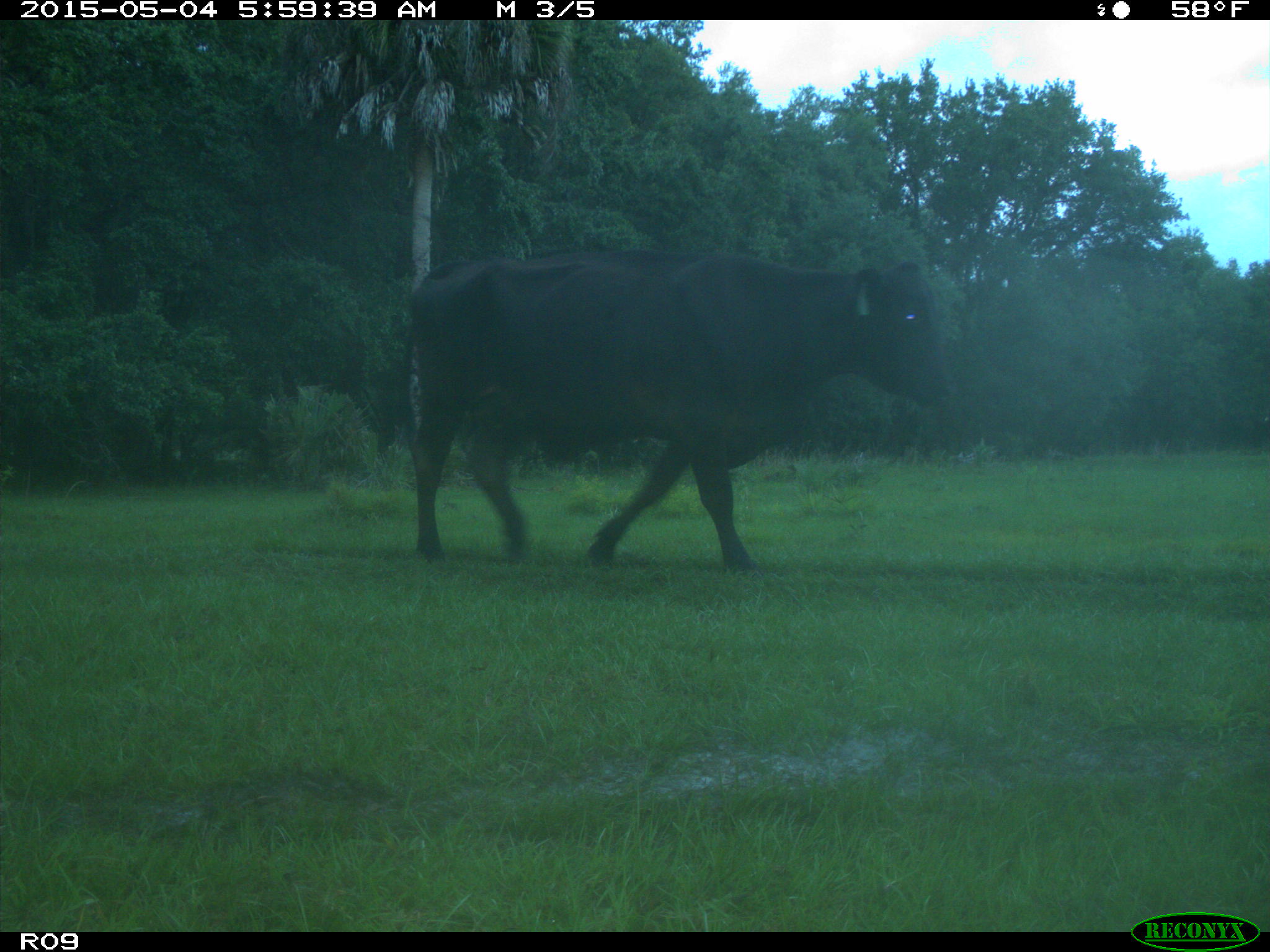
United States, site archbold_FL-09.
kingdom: Animalia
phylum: Chordata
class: Mammalia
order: Artiodactyla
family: Bovidae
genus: Bos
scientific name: Bos taurus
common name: domestic cow